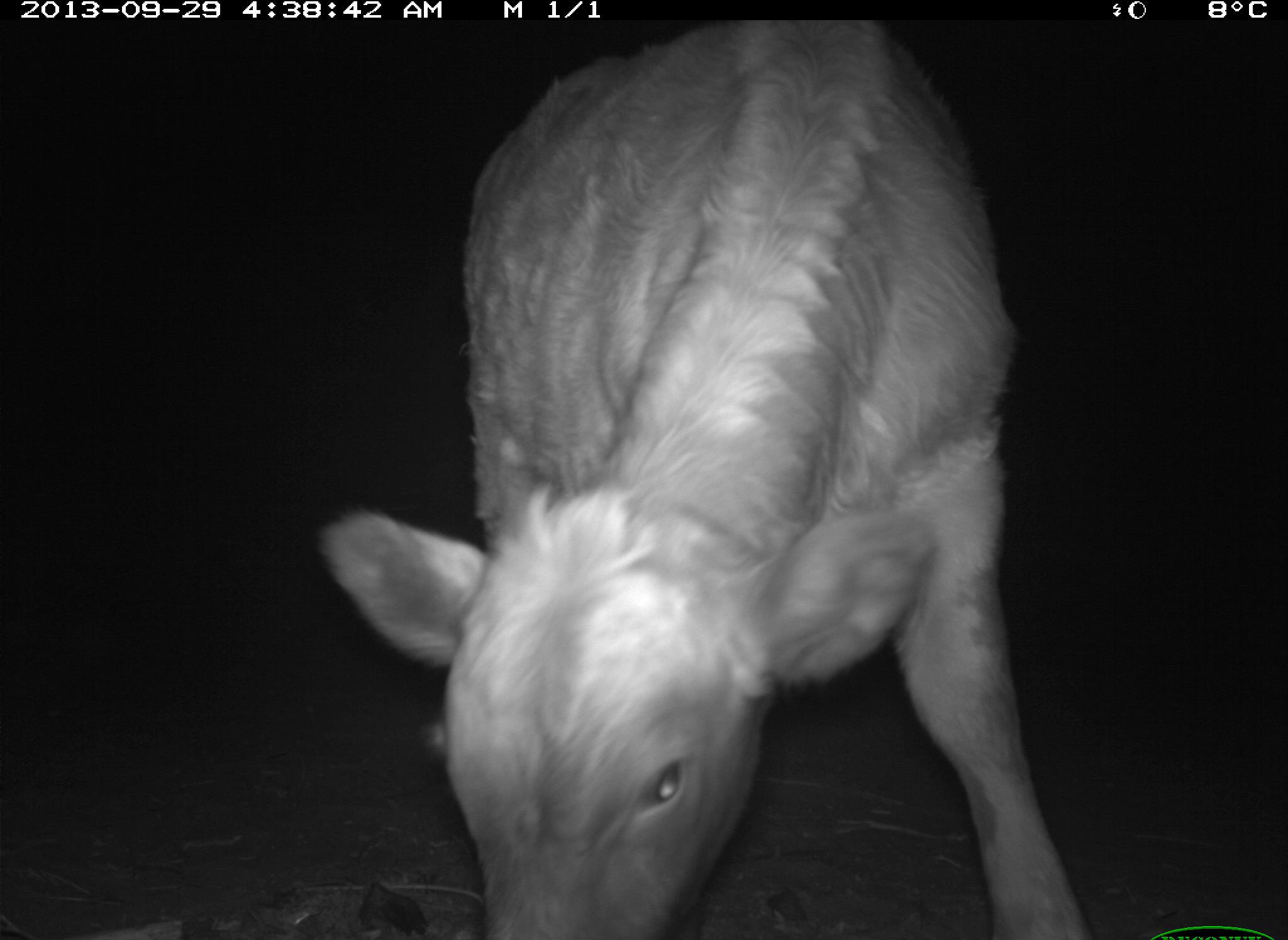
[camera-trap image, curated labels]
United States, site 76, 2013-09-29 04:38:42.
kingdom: Animalia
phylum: Chordata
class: Mammalia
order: Artiodactyla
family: Bovidae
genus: Bos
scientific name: Bos taurus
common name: cow